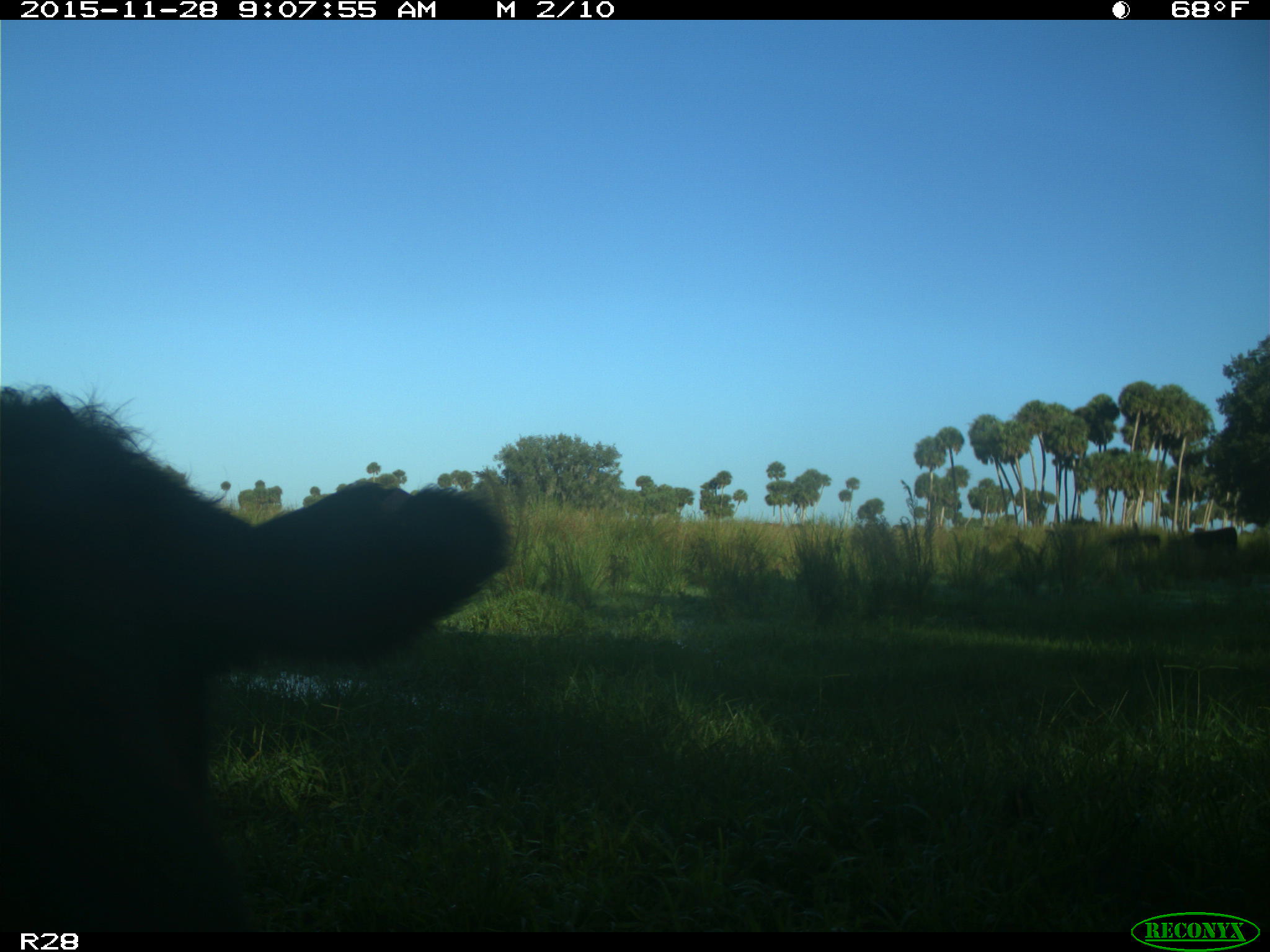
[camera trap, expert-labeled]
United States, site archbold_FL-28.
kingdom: Animalia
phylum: Chordata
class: Mammalia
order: Artiodactyla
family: Bovidae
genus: Bos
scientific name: Bos taurus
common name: domestic cow